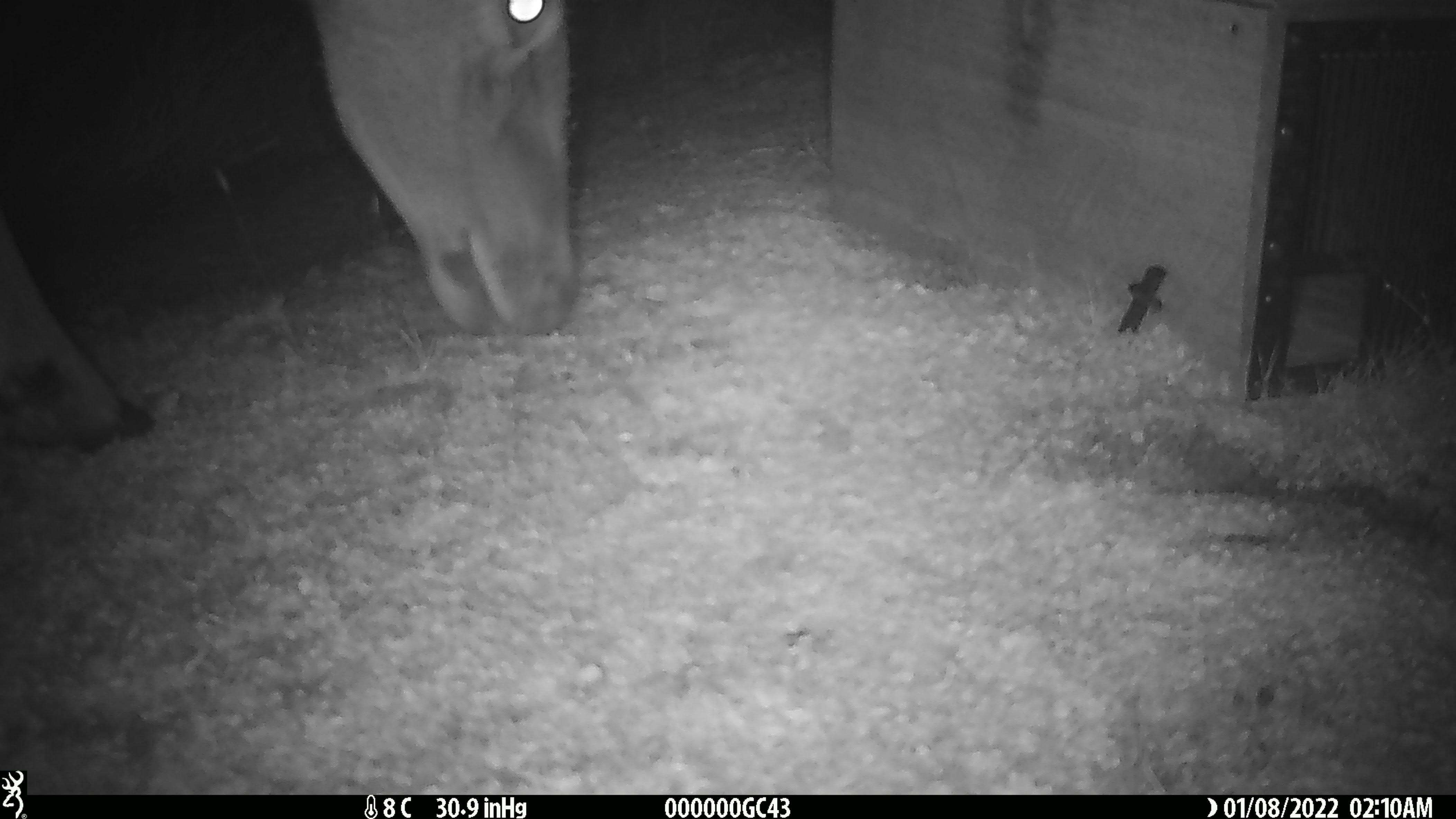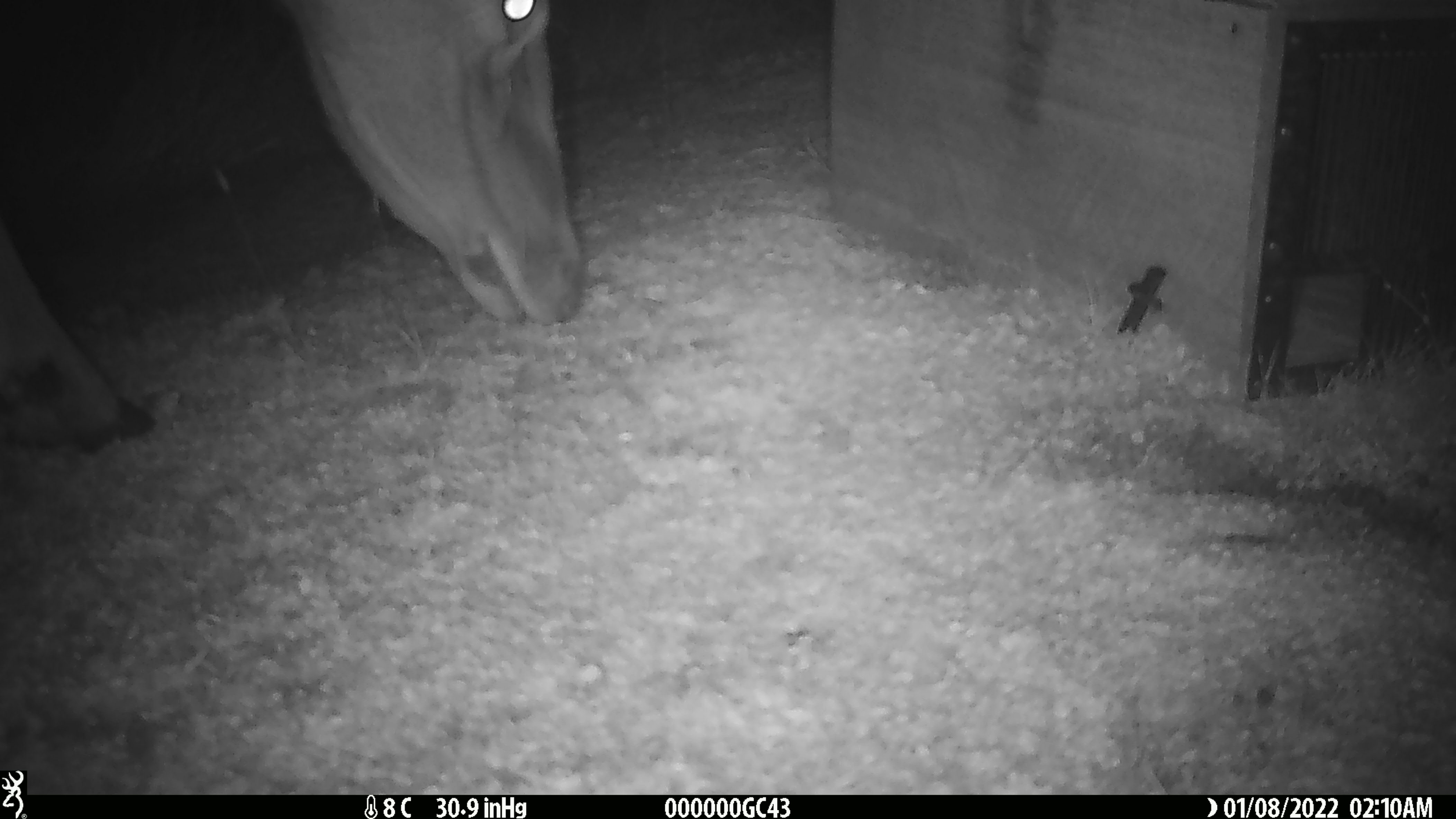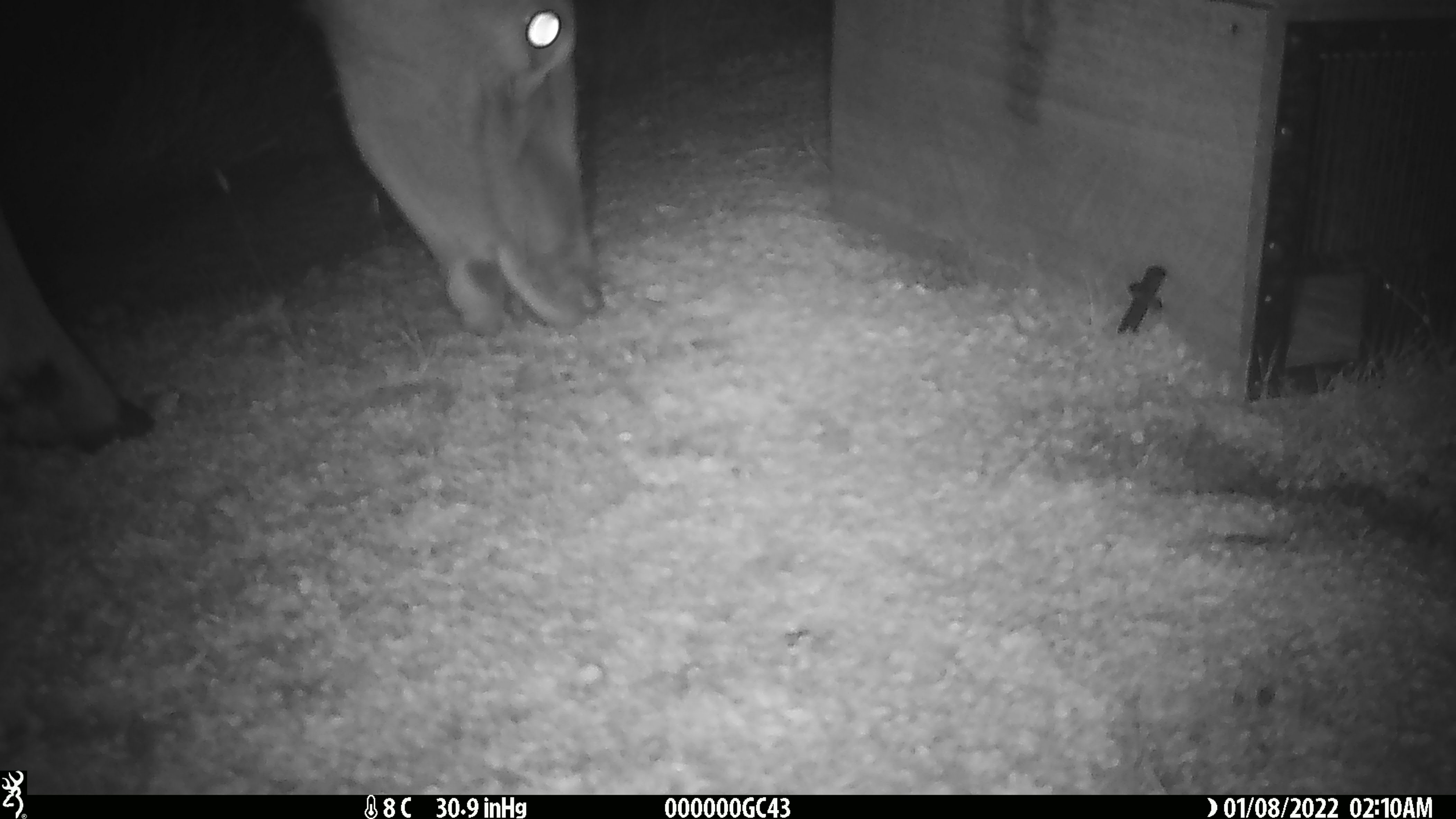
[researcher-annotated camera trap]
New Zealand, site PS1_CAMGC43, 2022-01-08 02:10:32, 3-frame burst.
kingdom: Animalia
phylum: Chordata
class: Mammalia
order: Artiodactyla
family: Cervidae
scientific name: Cervidae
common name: deer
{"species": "deer (Cervidae)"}